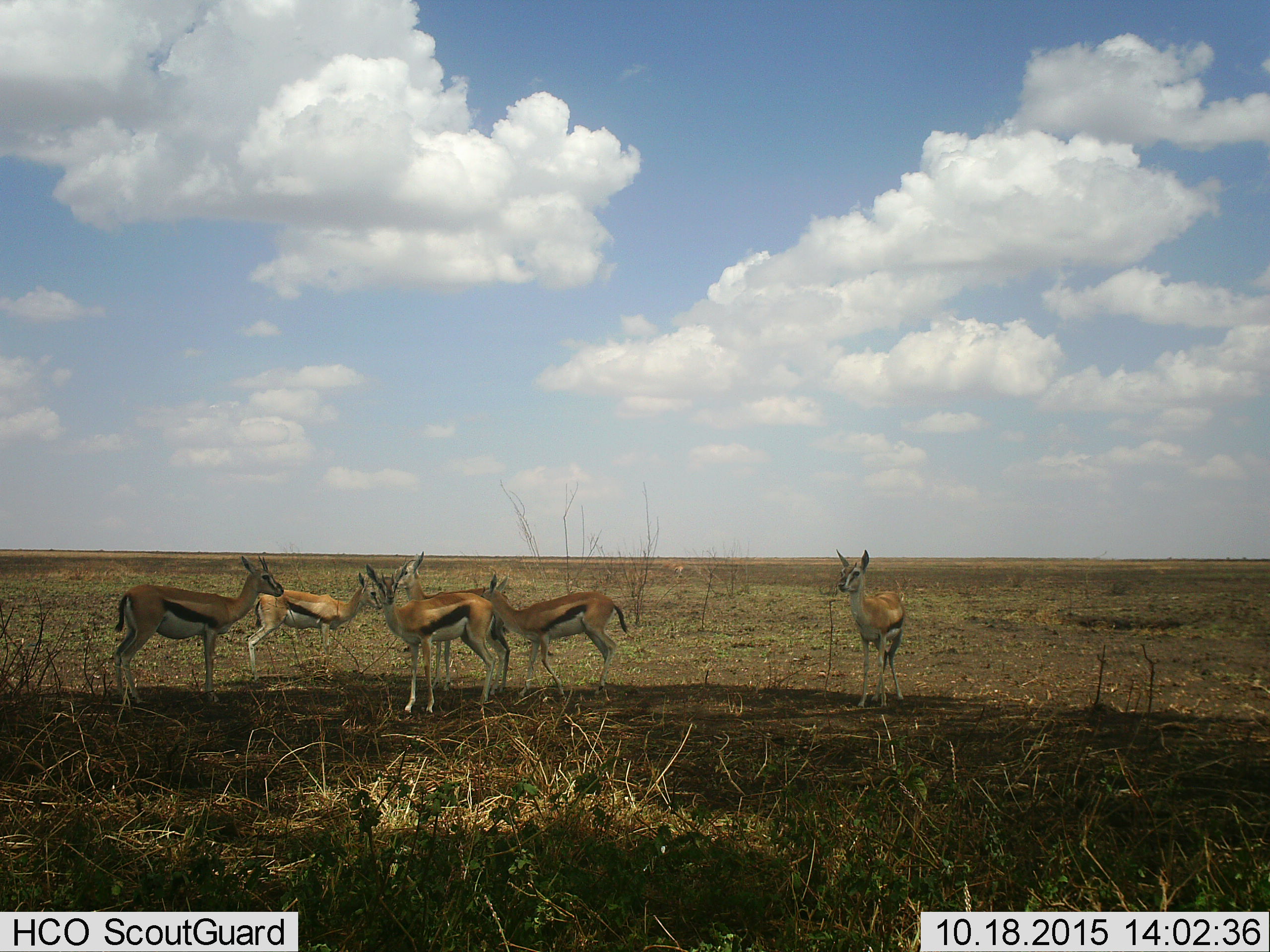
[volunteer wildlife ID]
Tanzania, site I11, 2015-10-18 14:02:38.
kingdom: Animalia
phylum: Chordata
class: Mammalia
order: Artiodactyla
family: Bovidae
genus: Eudorcas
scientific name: Eudorcas thomsonii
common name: thomson's gazelle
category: gazellethomsons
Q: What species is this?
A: Gazellethomsons (thomson's gazelle) (Eudorcas thomsonii).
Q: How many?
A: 6.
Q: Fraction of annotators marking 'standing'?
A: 100%.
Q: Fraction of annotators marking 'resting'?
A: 0%.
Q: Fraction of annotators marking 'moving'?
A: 22%.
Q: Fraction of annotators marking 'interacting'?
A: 11%.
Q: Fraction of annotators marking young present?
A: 11%.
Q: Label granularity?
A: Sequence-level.